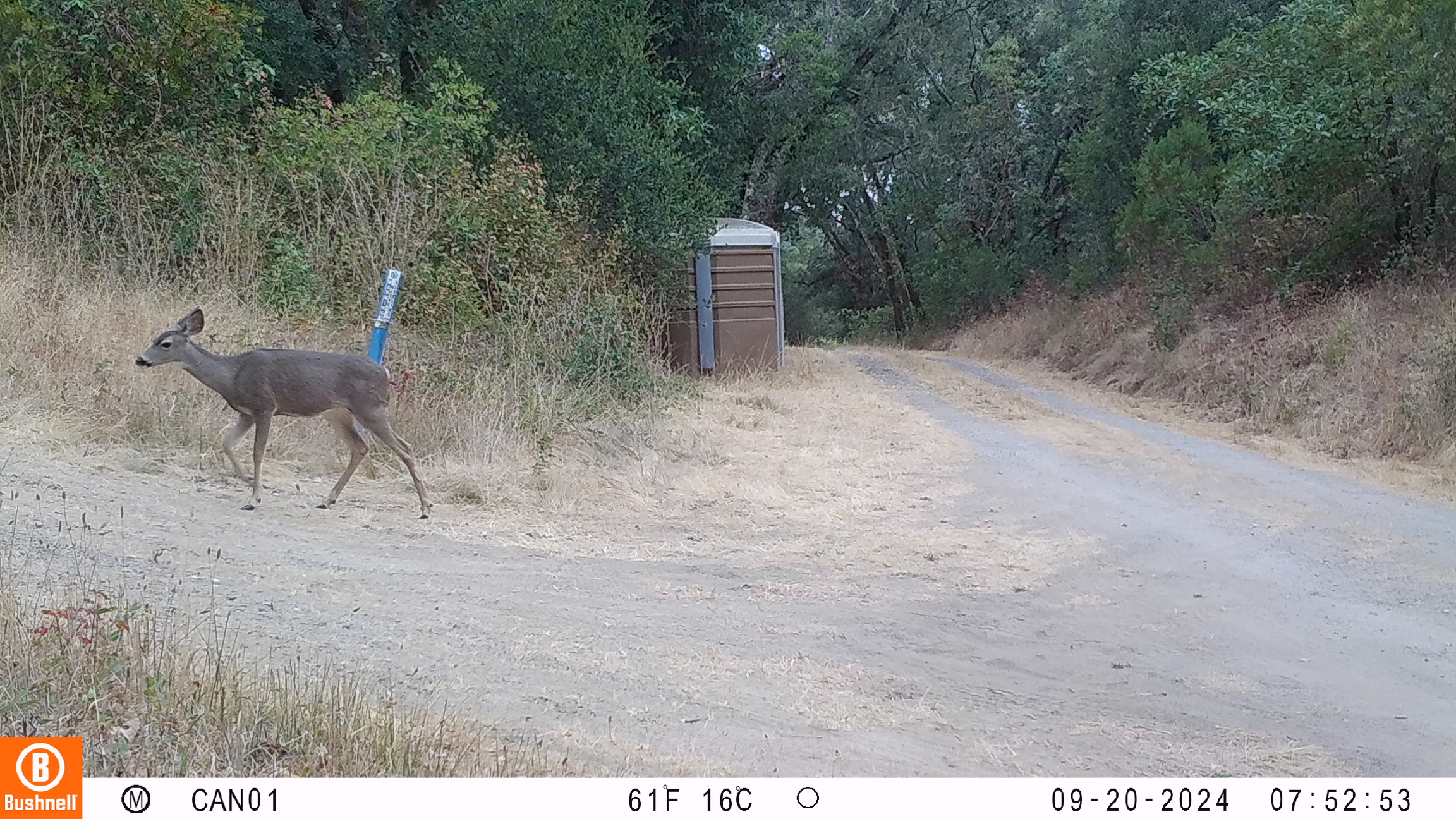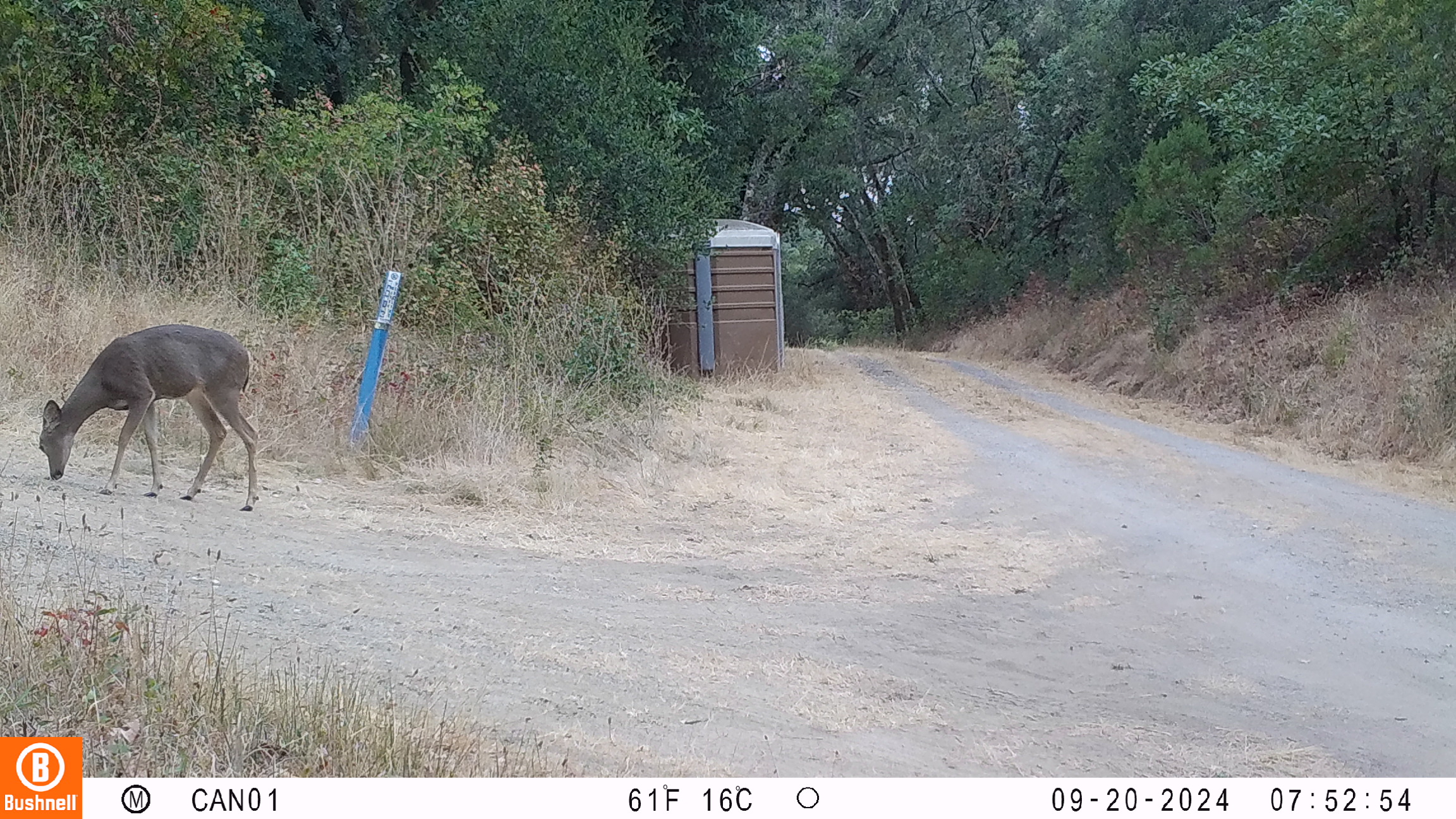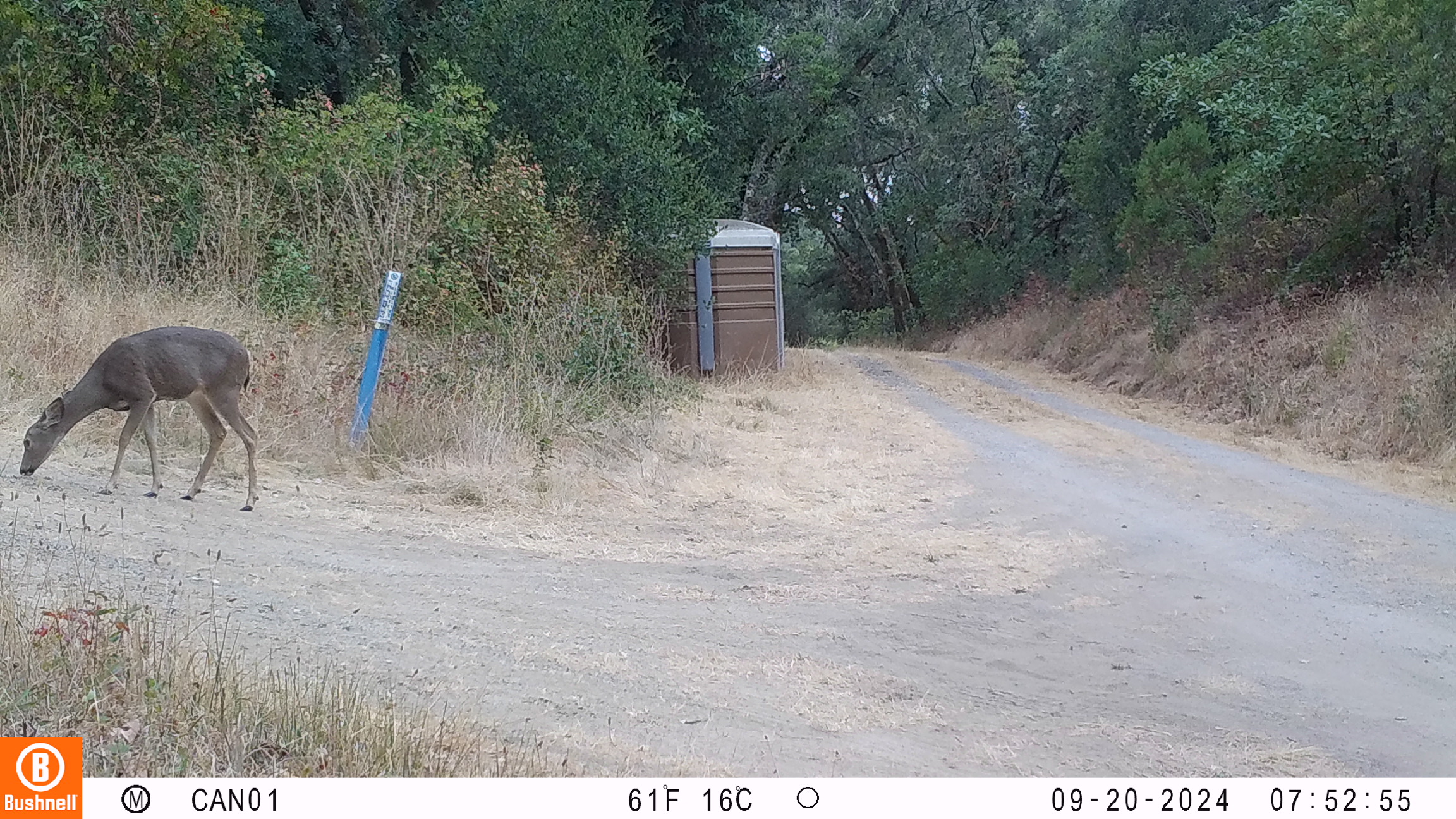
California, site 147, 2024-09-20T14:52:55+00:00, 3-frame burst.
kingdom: Animalia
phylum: Chordata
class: Mammalia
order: Artiodactyla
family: Cervidae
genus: Odocoileus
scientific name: Odocoileus hemionus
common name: mule deer